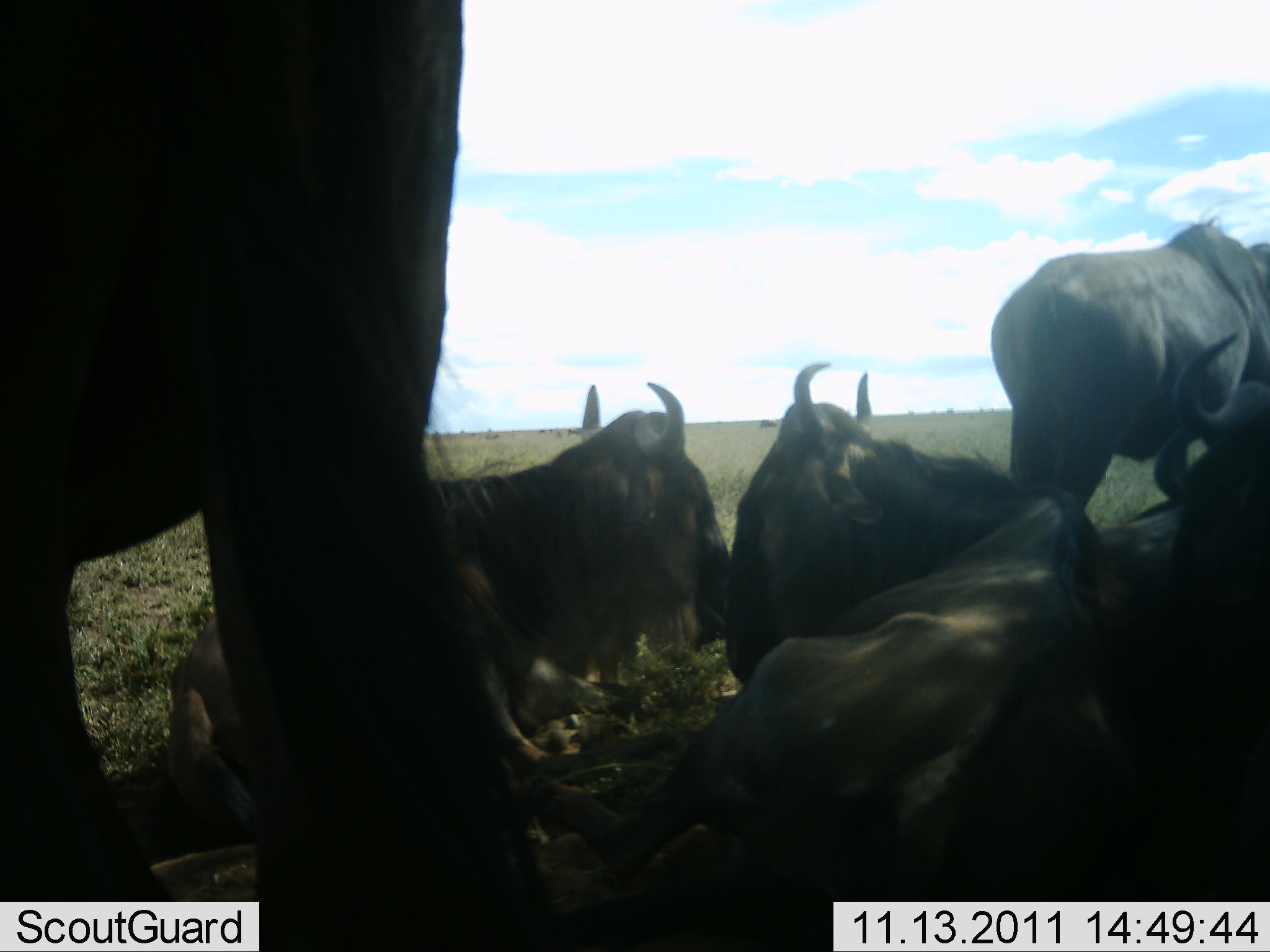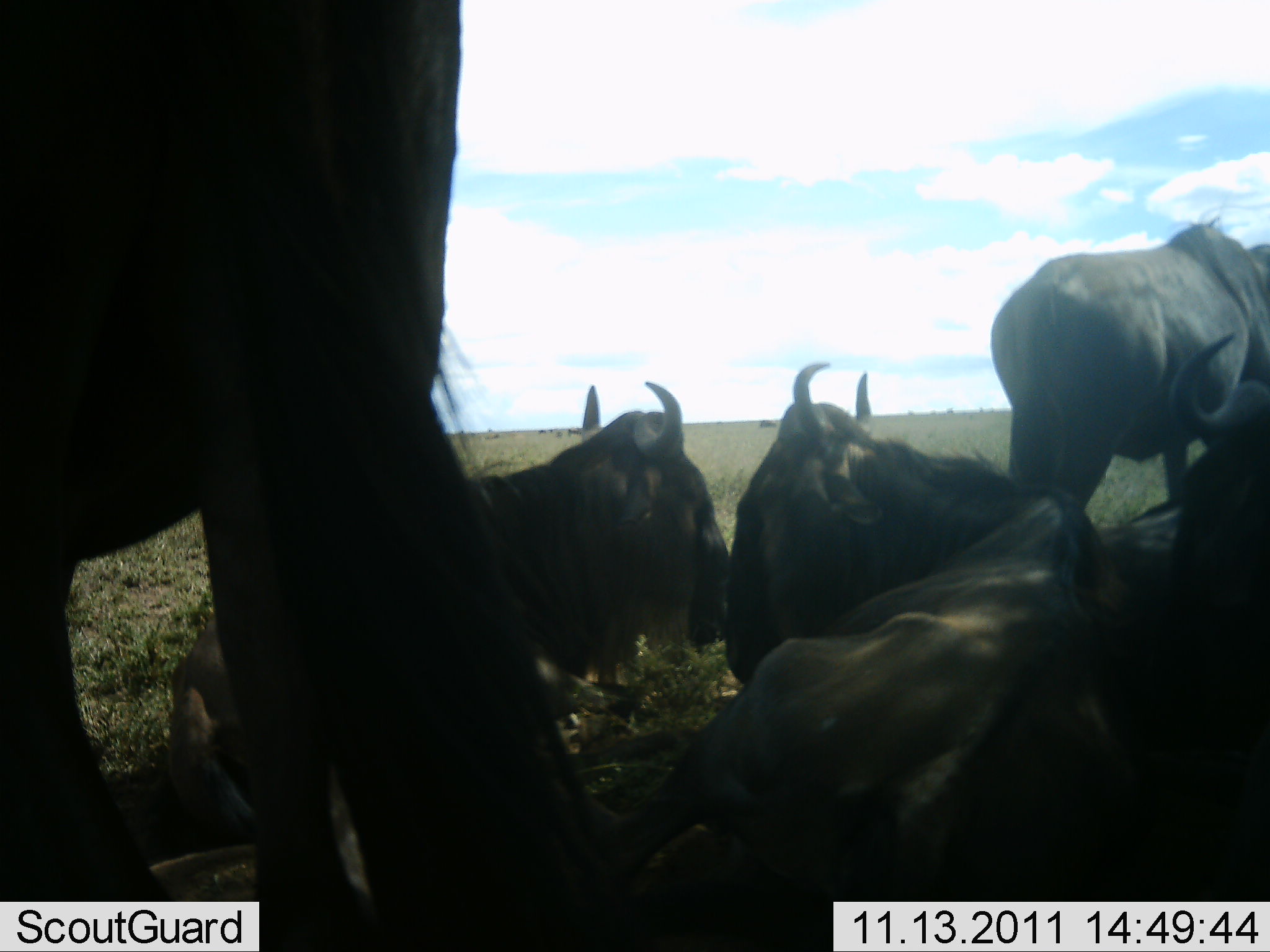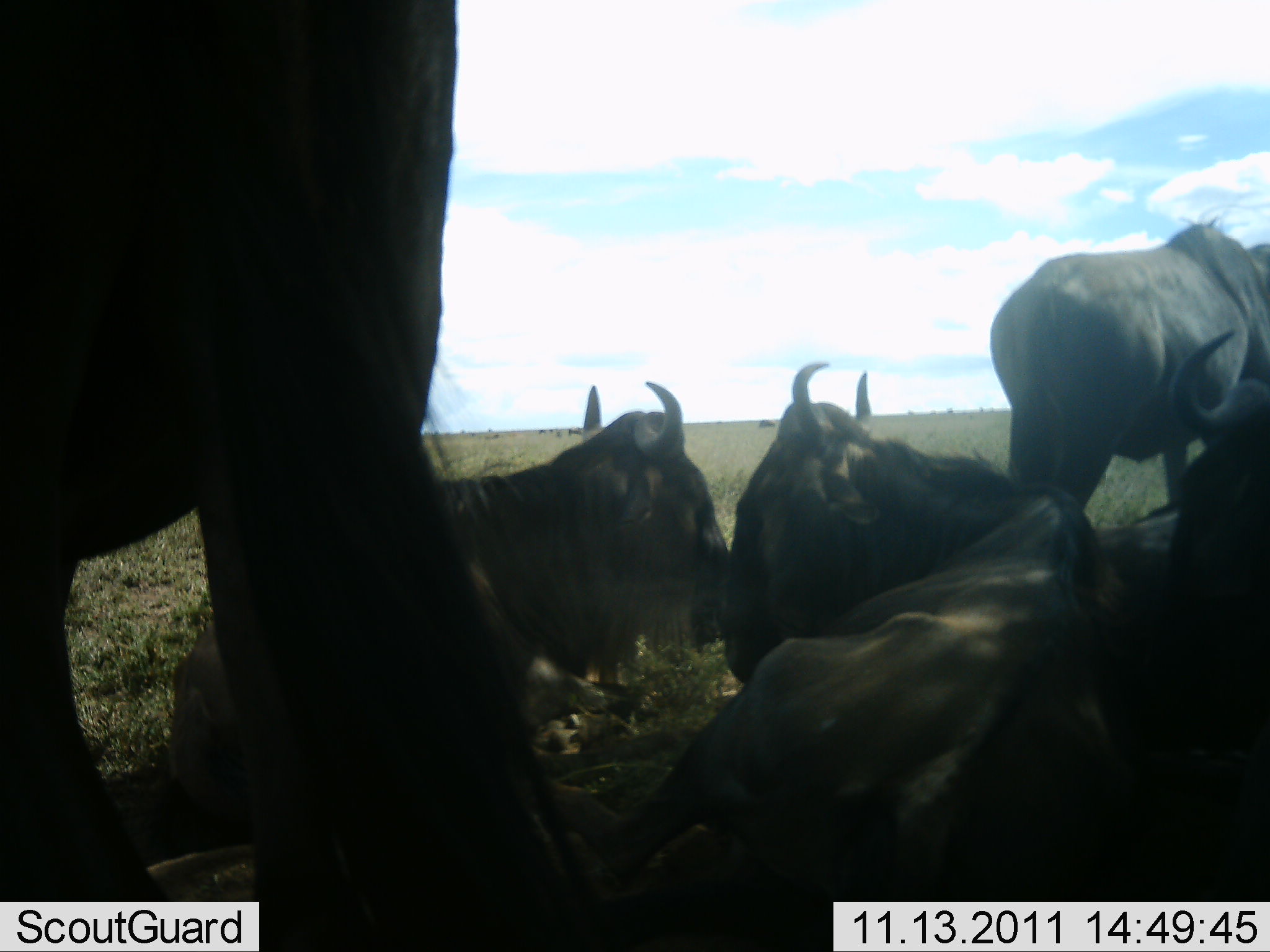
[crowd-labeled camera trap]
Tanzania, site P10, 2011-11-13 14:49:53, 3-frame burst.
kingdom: Animalia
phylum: Chordata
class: Mammalia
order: Artiodactyla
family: Bovidae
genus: Connochaetes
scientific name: Connochaetes taurinus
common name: blue wildebeest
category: wildebeest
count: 5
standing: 62%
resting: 100%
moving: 0%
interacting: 0%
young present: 0%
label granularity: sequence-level